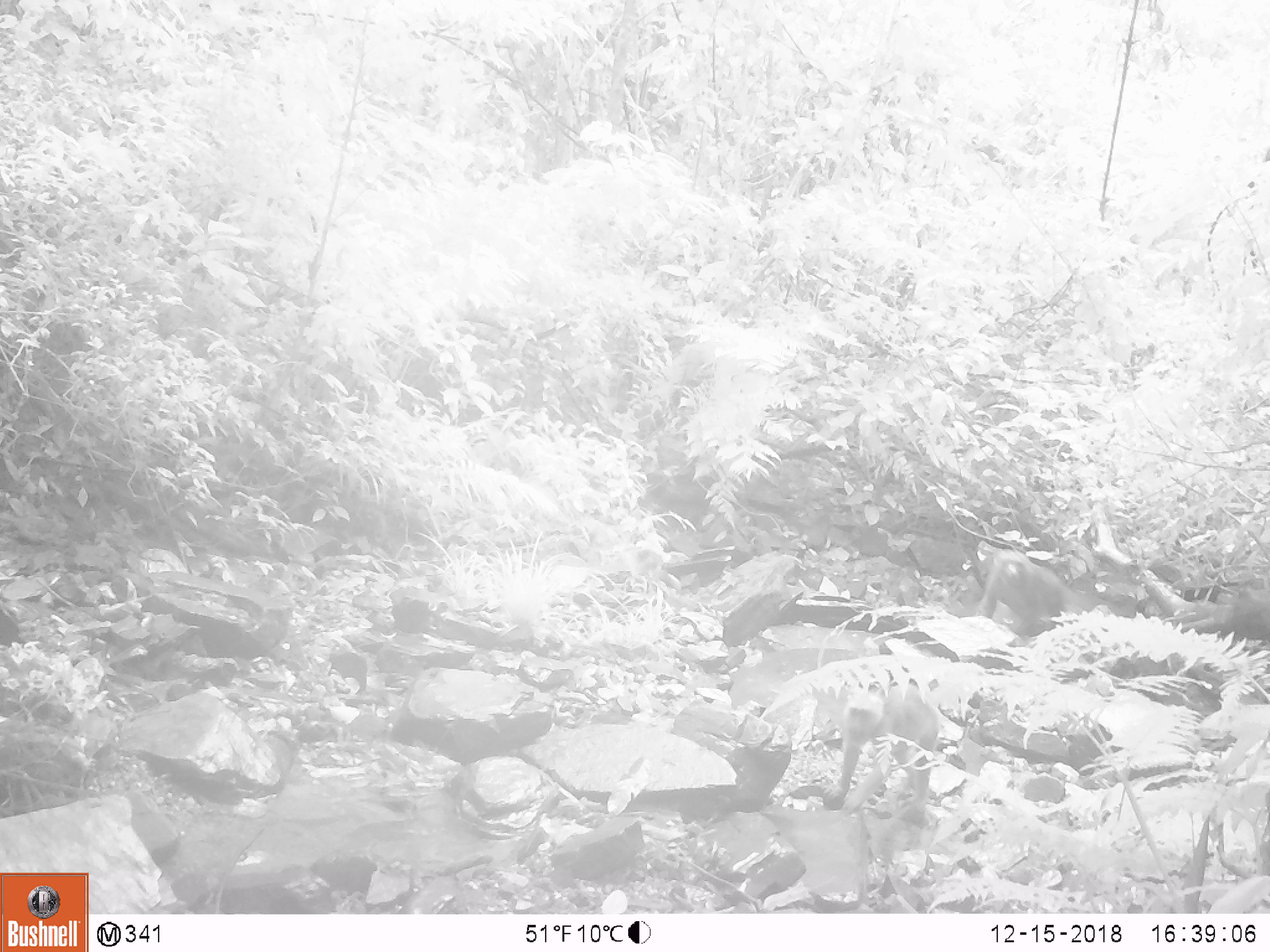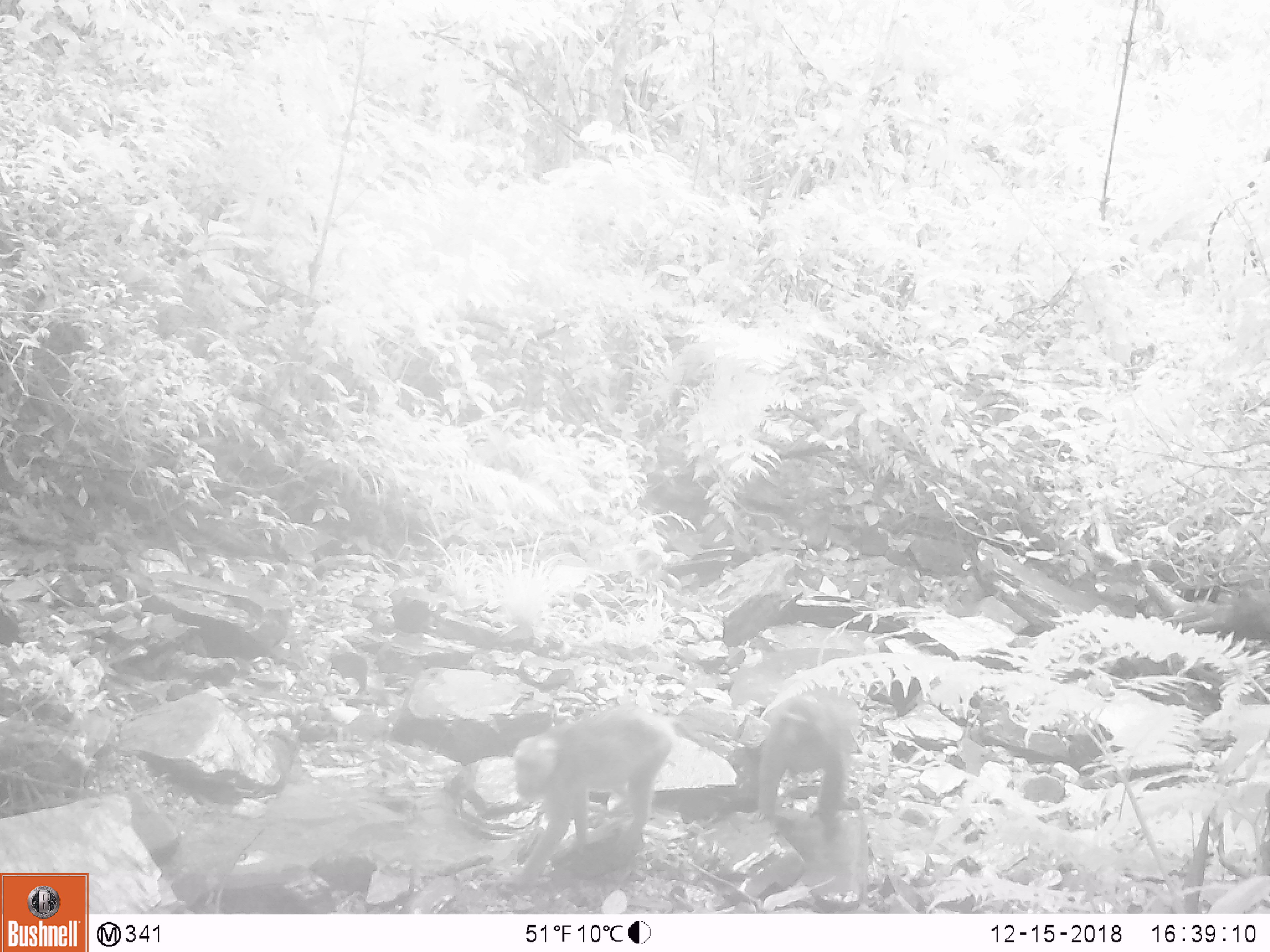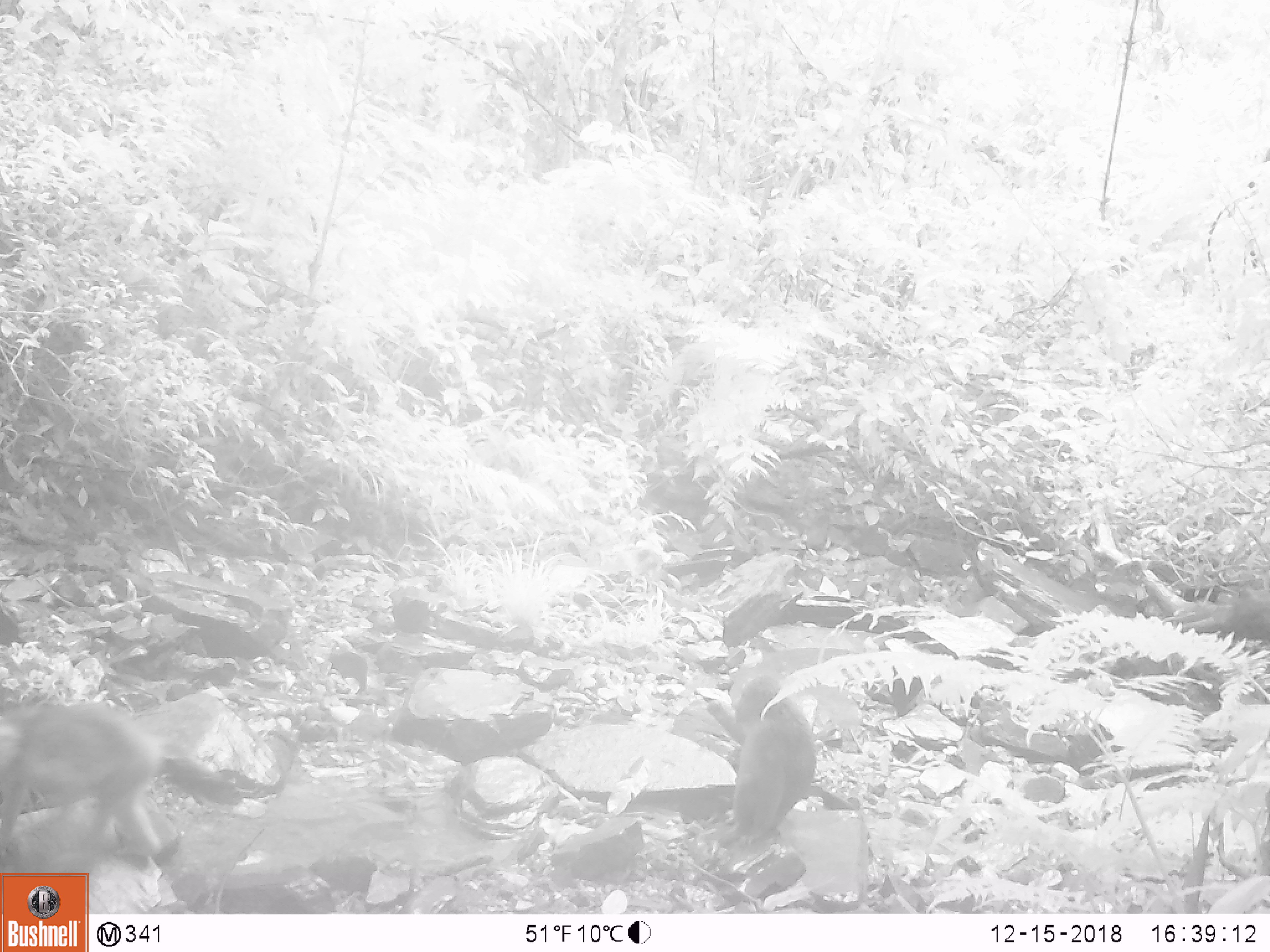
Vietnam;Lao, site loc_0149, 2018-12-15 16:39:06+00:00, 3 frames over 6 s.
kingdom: Animalia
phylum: Chordata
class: Mammalia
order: Primates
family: Cercopithecidae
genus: Macaca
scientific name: Macaca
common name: macaques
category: assam or rhesus macaque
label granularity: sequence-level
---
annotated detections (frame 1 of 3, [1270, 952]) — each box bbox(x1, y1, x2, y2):
assam or rhesus macaque: bbox(823, 683, 938, 828); bbox(977, 549, 1066, 642)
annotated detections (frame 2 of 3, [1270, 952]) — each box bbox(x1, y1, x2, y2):
assam or rhesus macaque: bbox(511, 703, 695, 886); bbox(746, 682, 861, 843)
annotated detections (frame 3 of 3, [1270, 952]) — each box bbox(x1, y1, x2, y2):
assam or rhesus macaque: bbox(0, 701, 166, 869); bbox(707, 675, 818, 852)